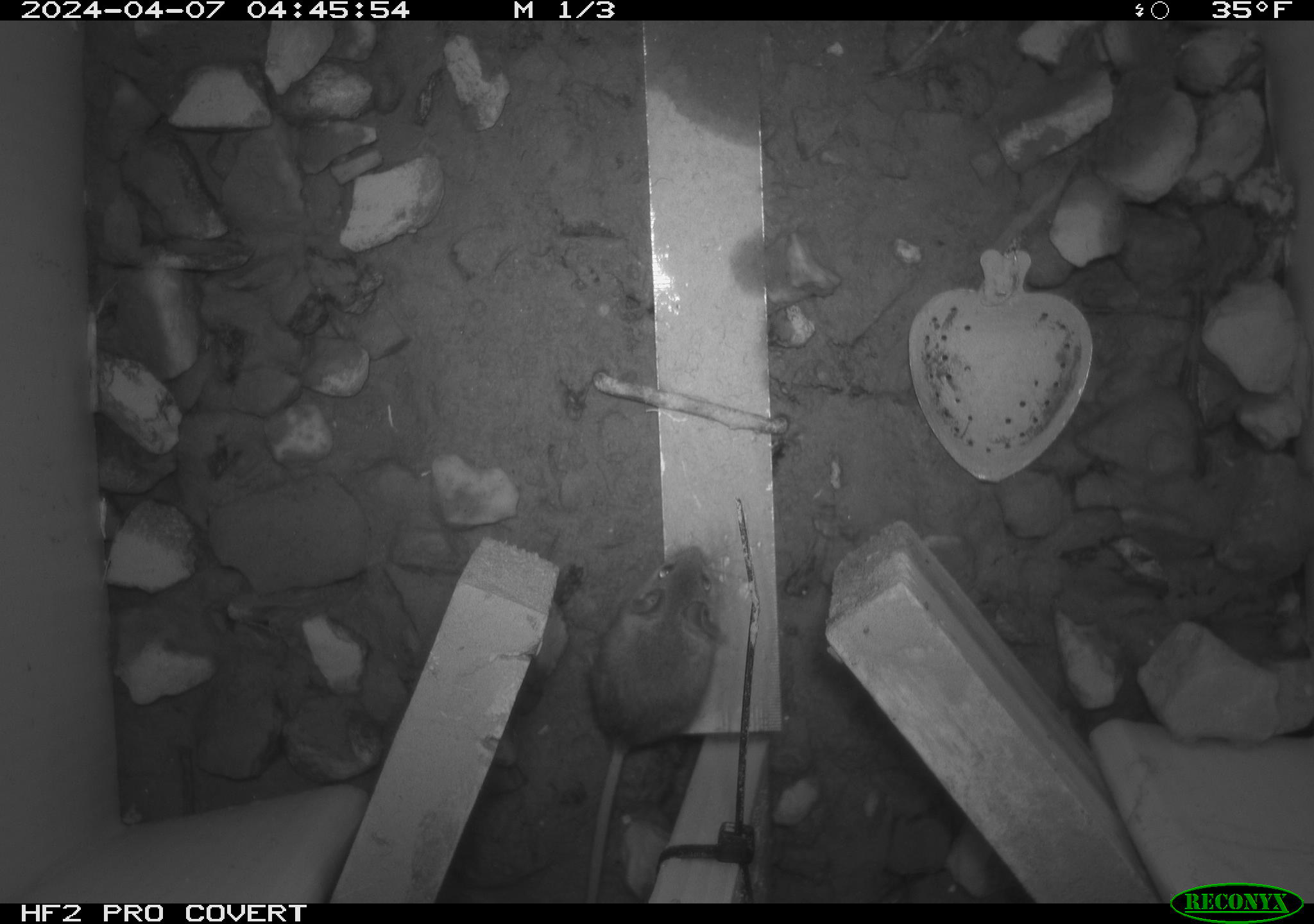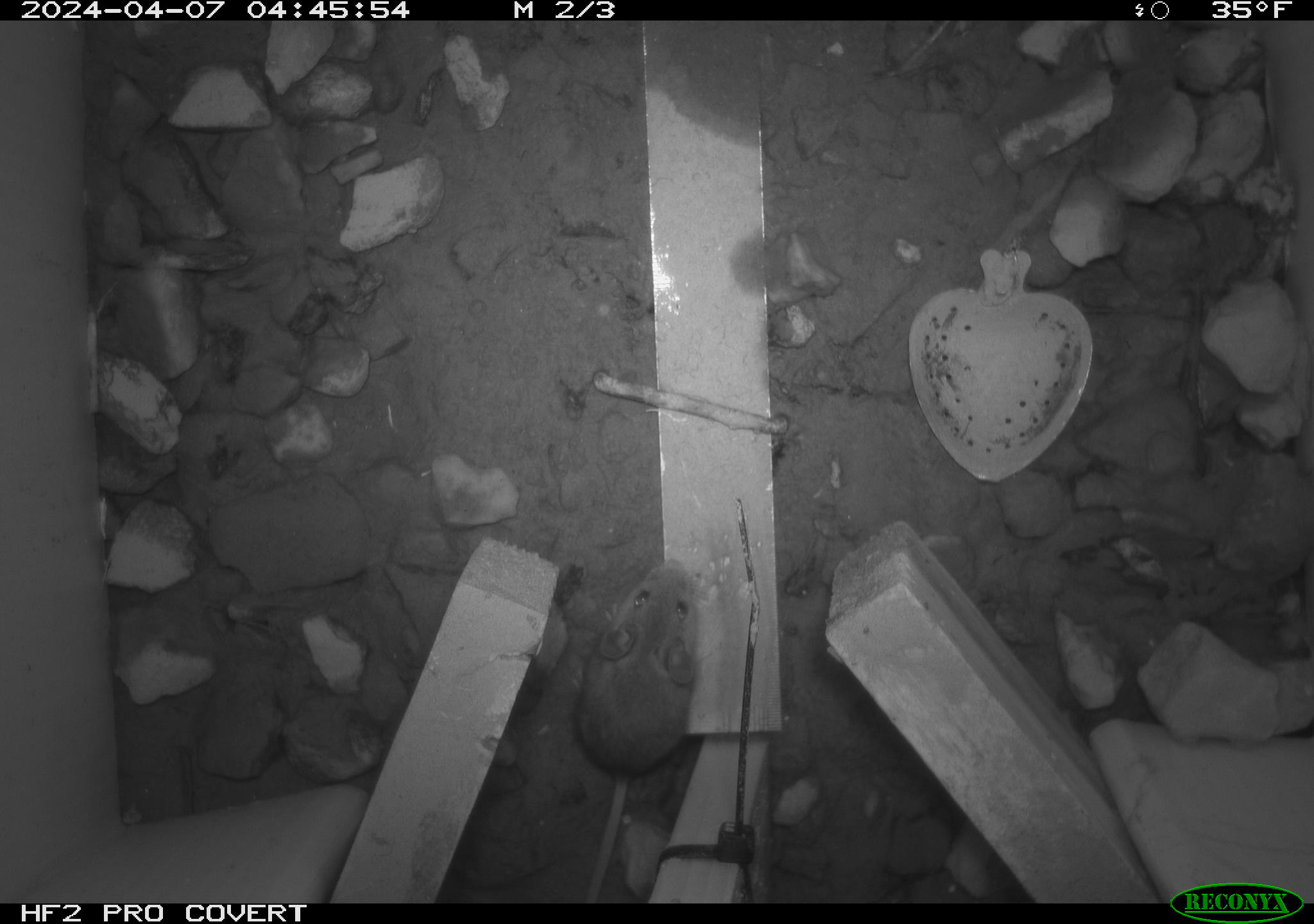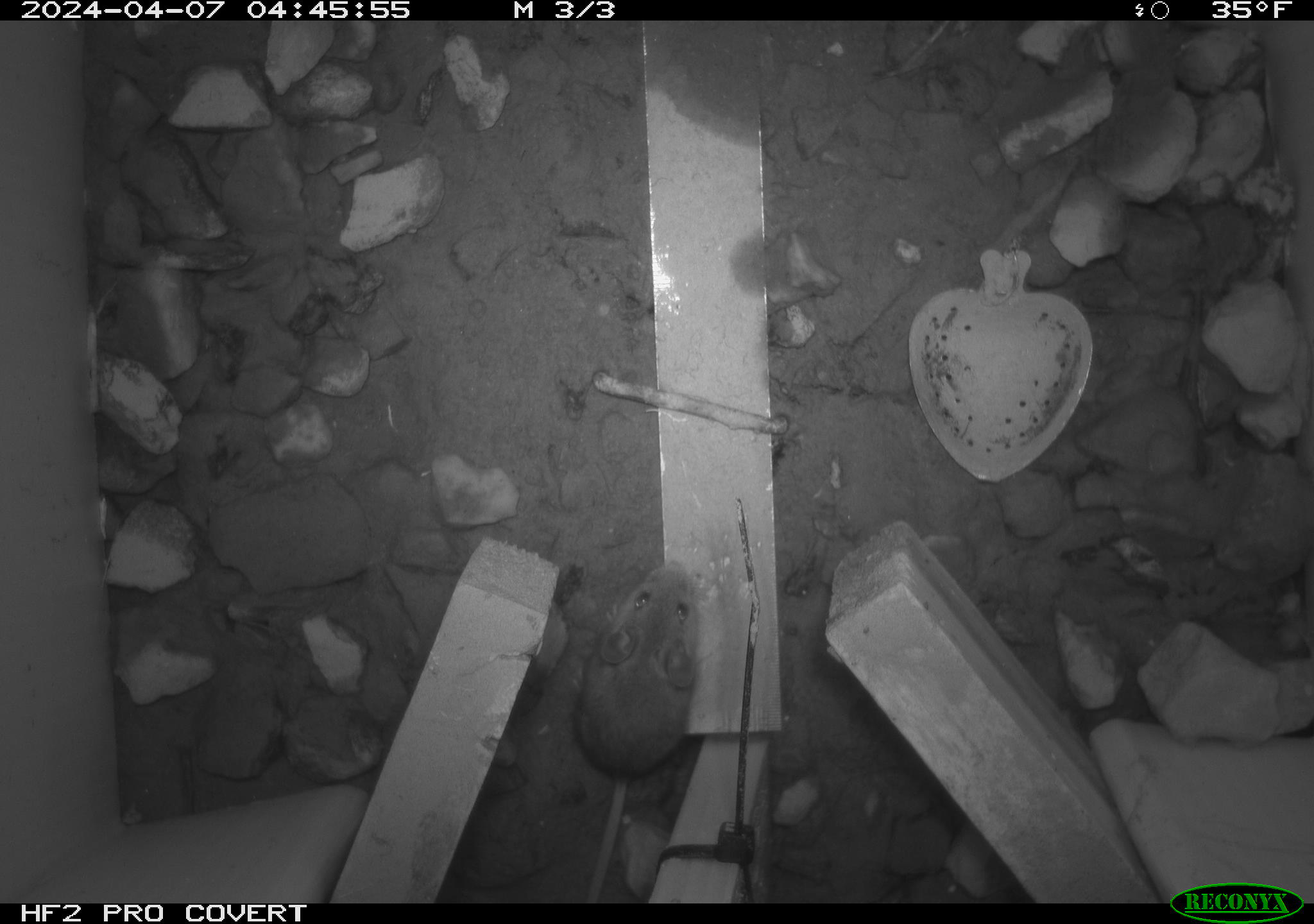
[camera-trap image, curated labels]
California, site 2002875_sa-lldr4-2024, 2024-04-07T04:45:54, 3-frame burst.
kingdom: Animalia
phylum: Chordata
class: Mammalia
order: Rodentia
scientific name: Rodentia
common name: mouse species